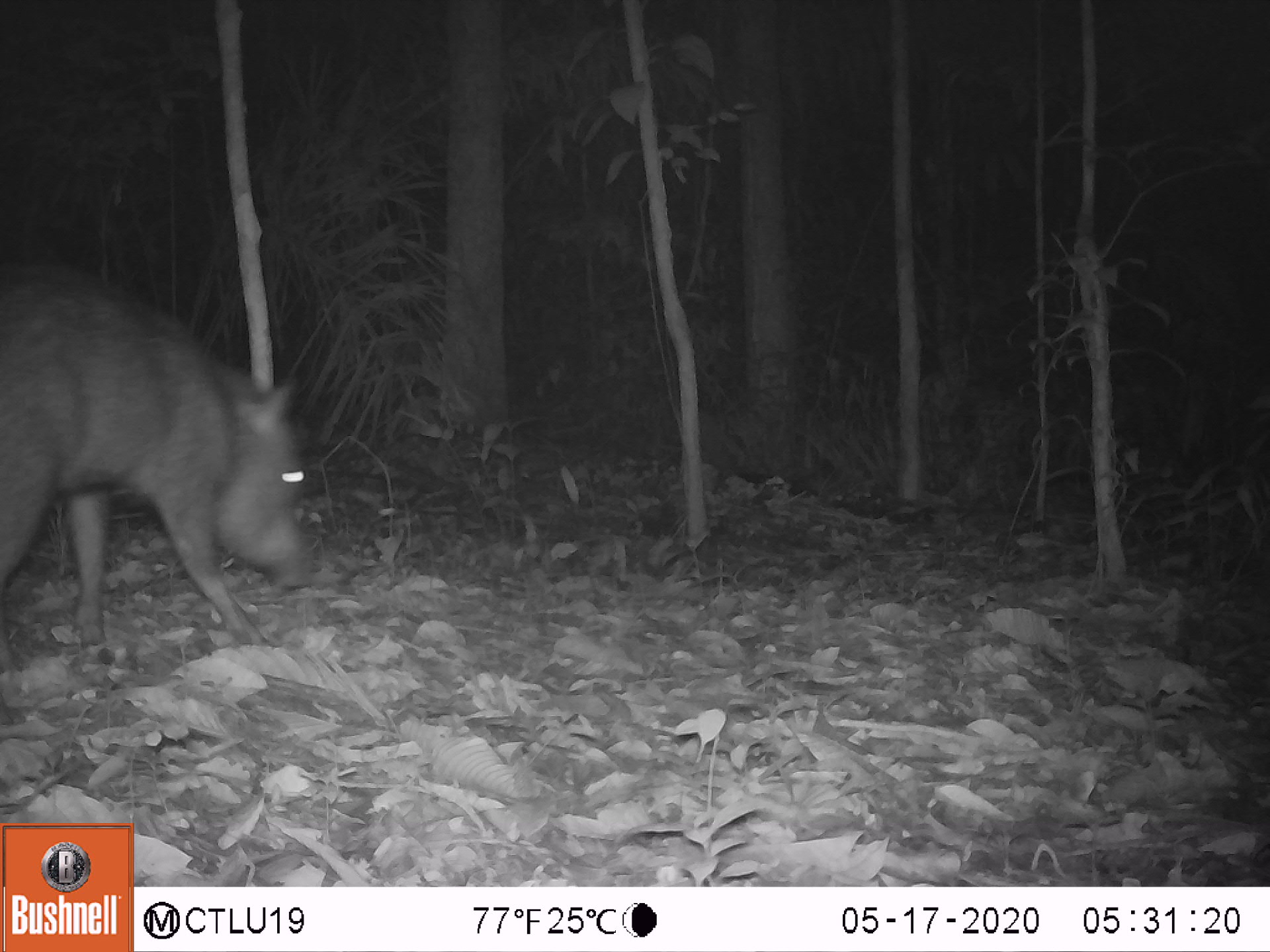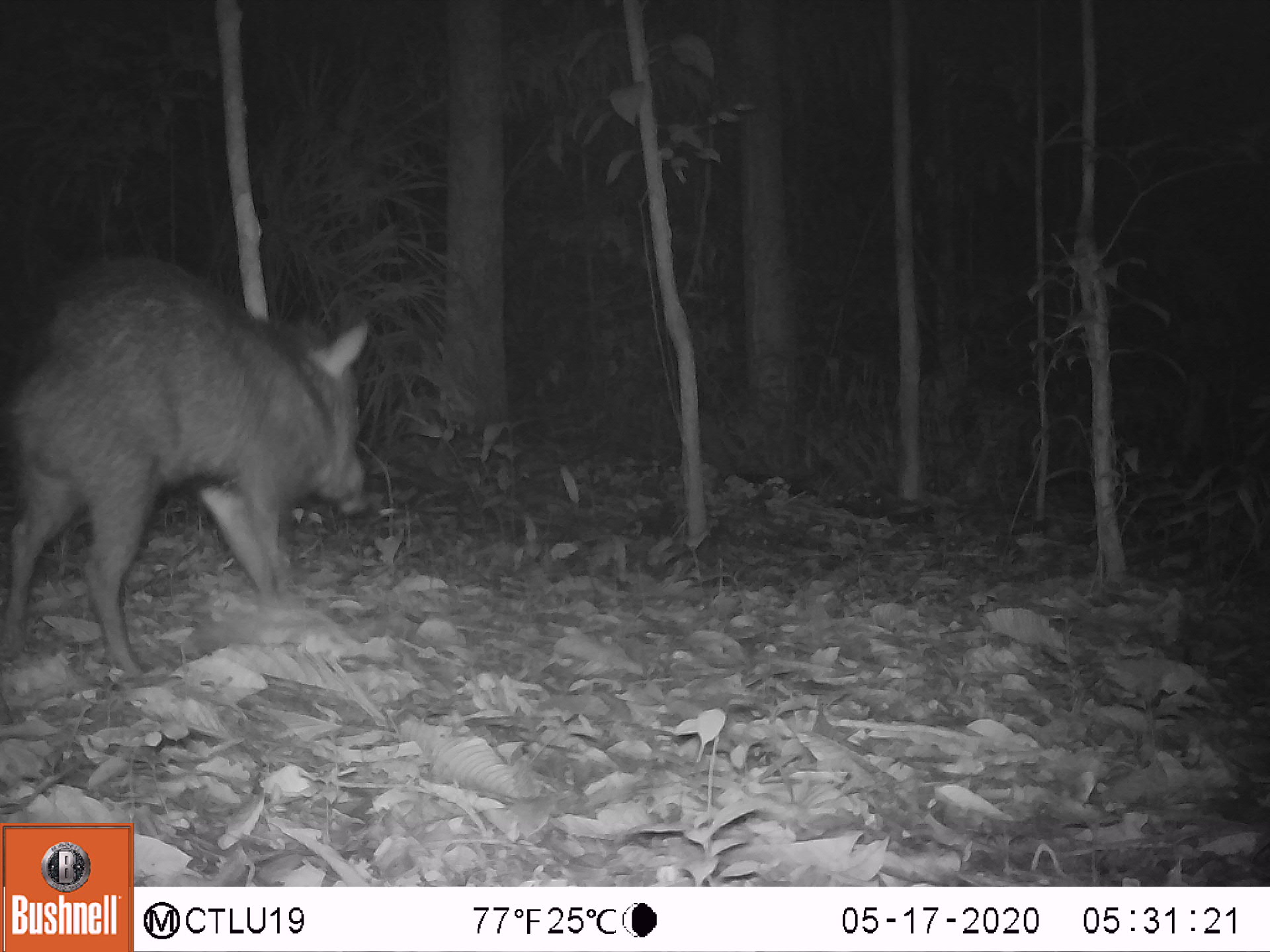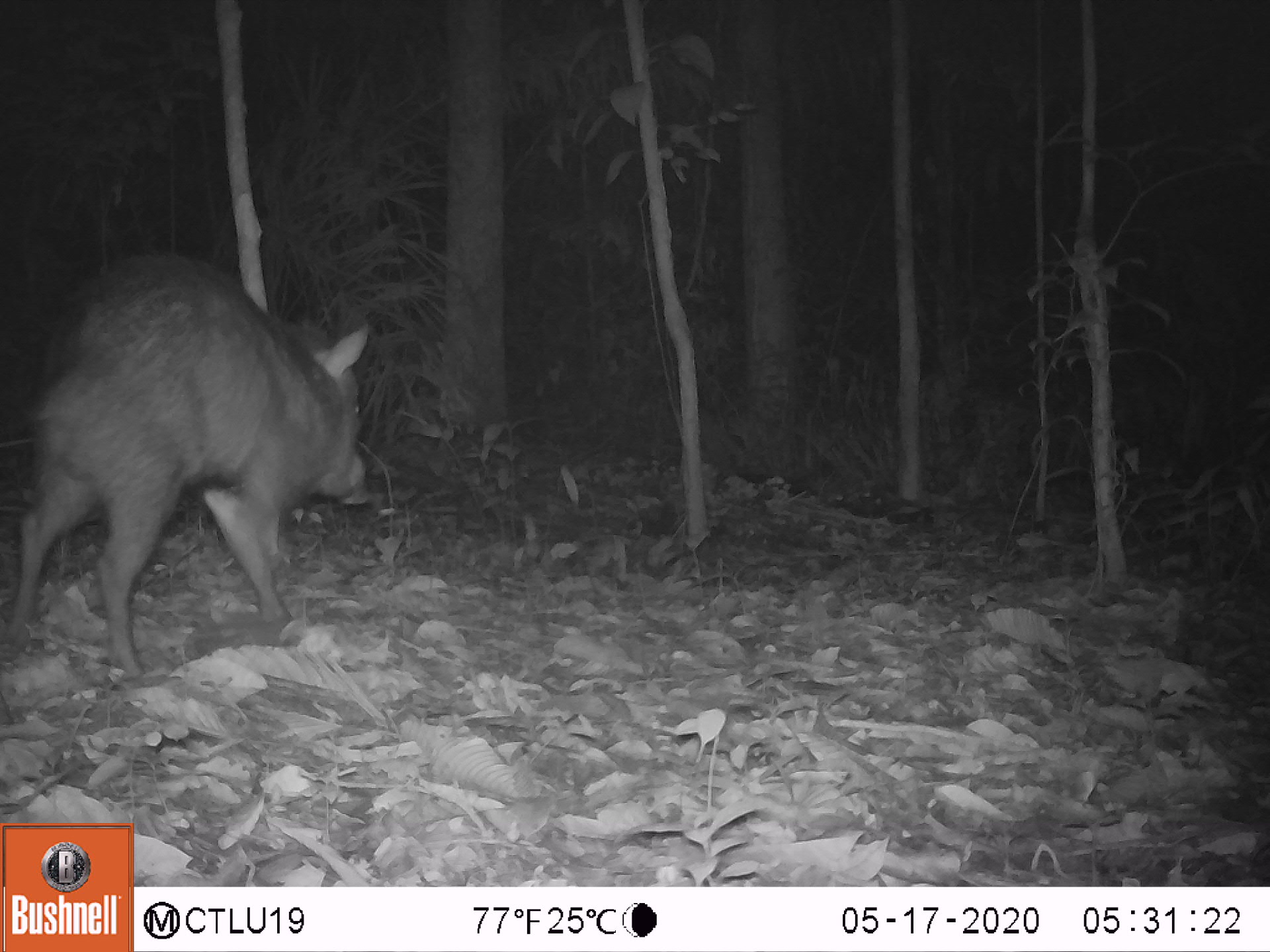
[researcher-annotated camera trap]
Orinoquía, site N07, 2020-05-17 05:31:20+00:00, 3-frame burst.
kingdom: Animalia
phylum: Chordata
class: Mammalia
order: Artiodactyla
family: Tayassuidae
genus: Pecari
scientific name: Pecari tajacu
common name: collared peccary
Collared peccary (Pecari tajacu).